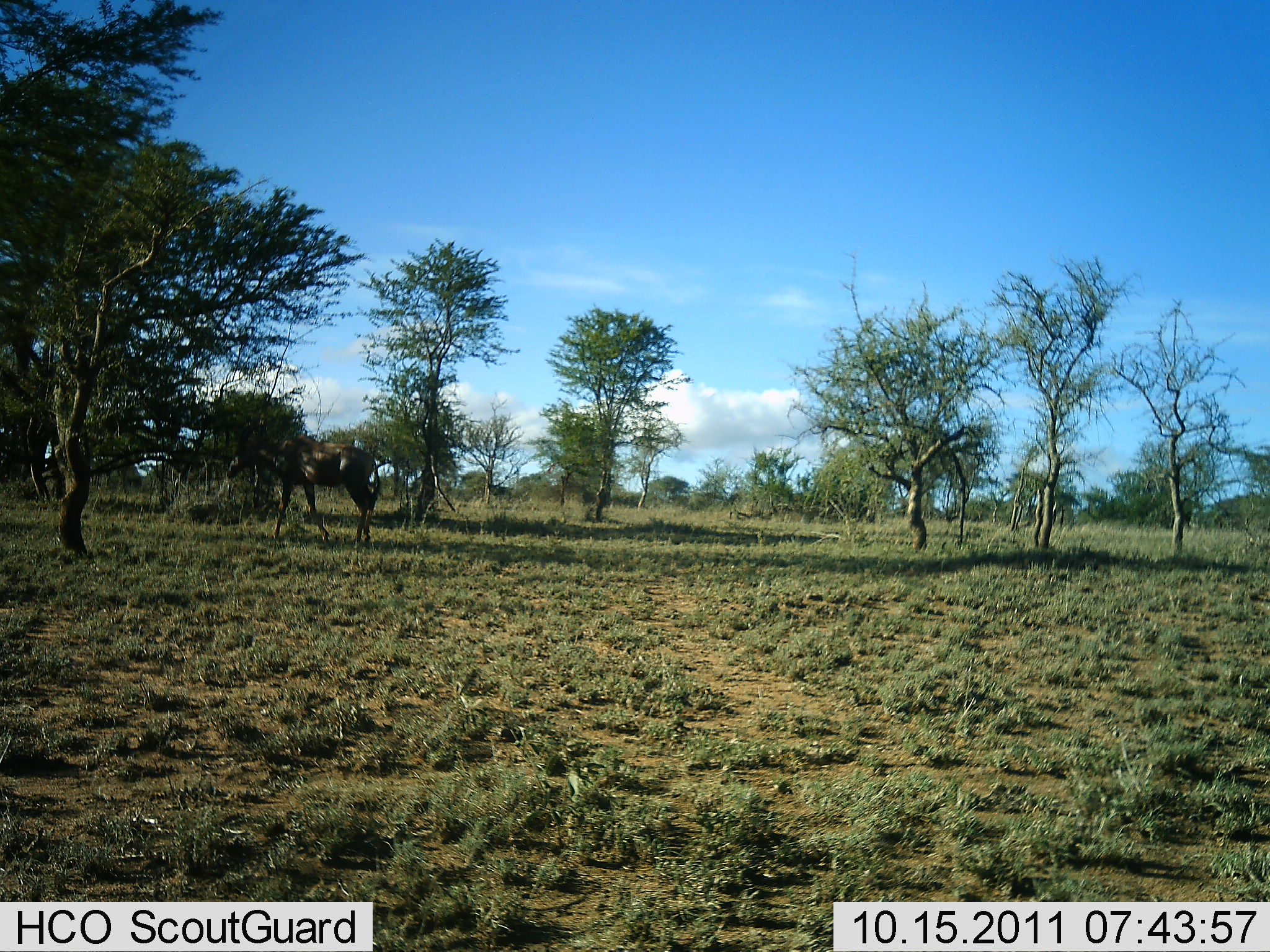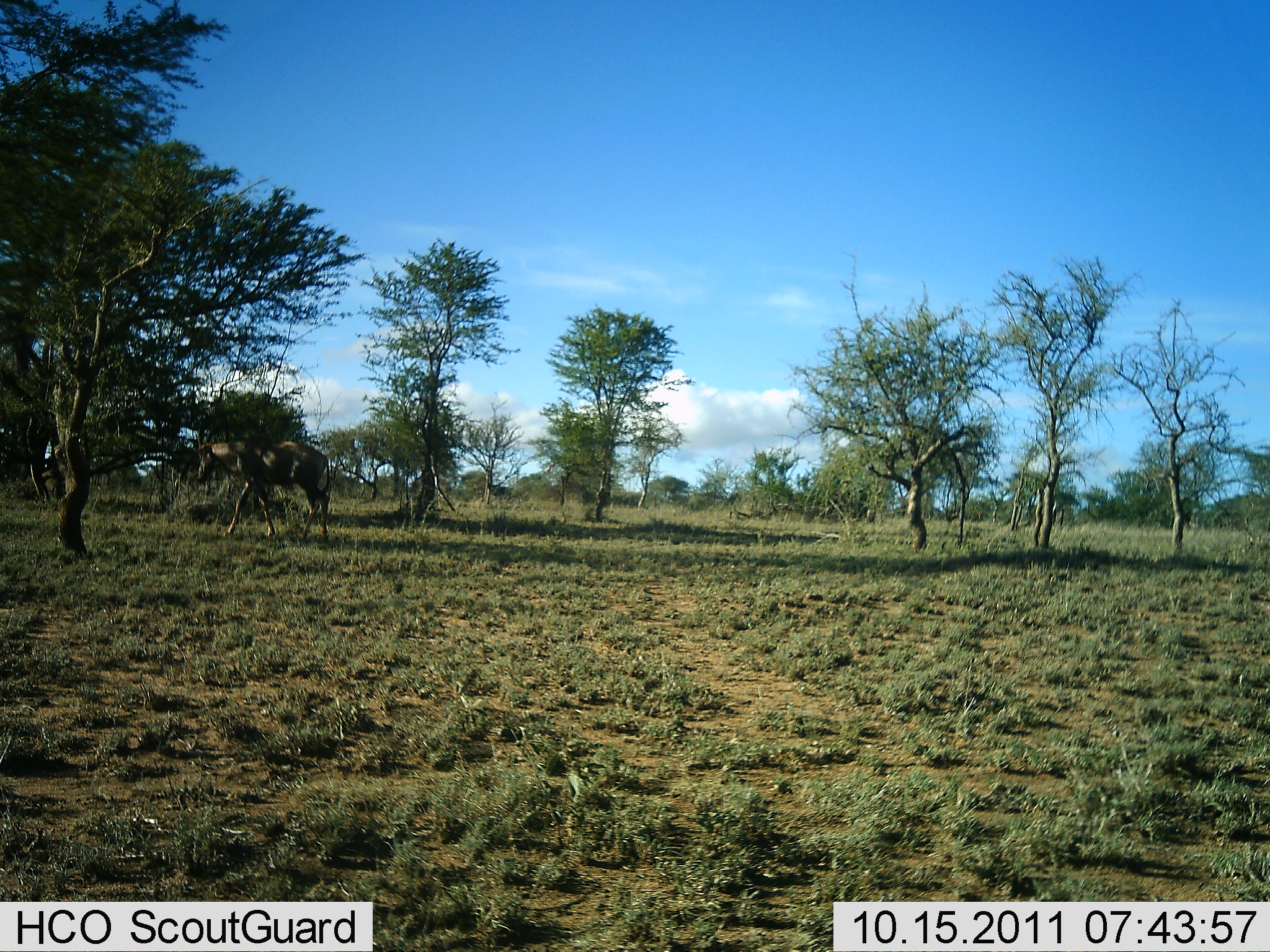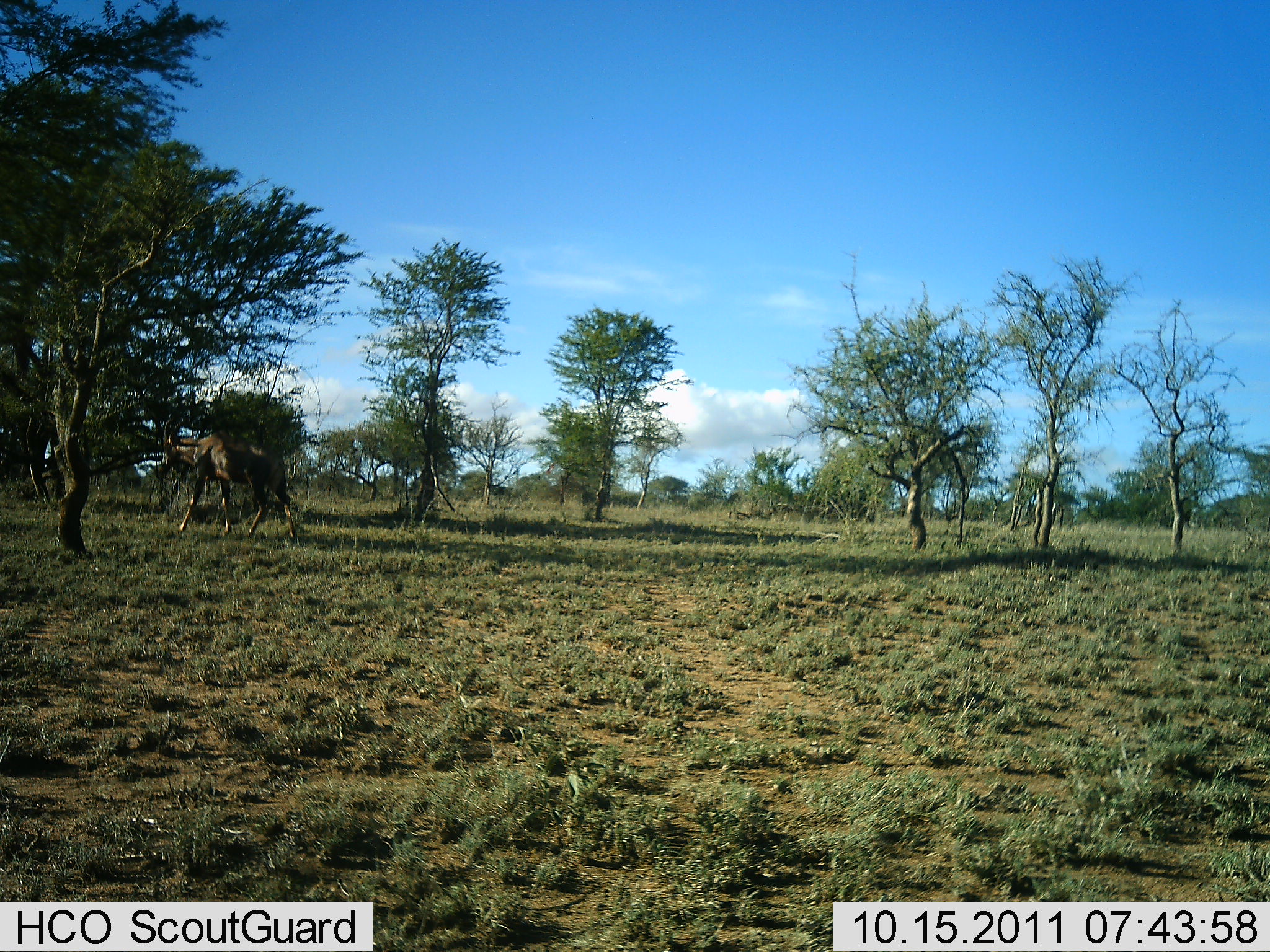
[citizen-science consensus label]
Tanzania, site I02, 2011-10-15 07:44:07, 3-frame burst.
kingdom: Animalia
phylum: Chordata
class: Mammalia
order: Artiodactyla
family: Bovidae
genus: Damaliscus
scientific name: Damaliscus lunatus jimela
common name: topi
Topi (Damaliscus lunatus jimela), count 1. Behavior (volunteer vote fractions): standing 11%, resting 0%, moving 89%, interacting 0%. Young present (vote fraction): 0%. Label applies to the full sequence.